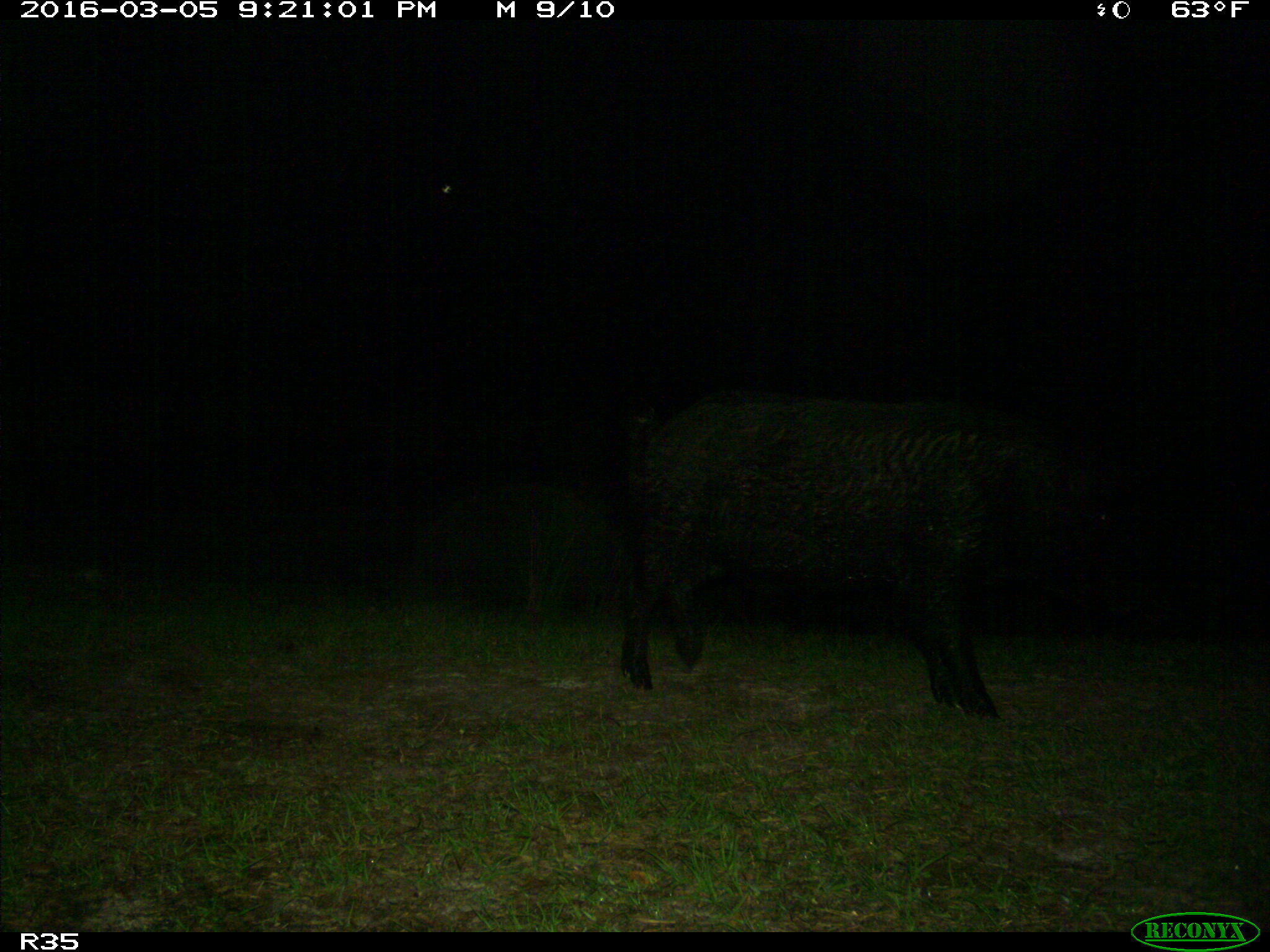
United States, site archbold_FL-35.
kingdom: Animalia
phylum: Chordata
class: Mammalia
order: Artiodactyla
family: Suidae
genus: Sus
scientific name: Sus scrofa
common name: wild boar